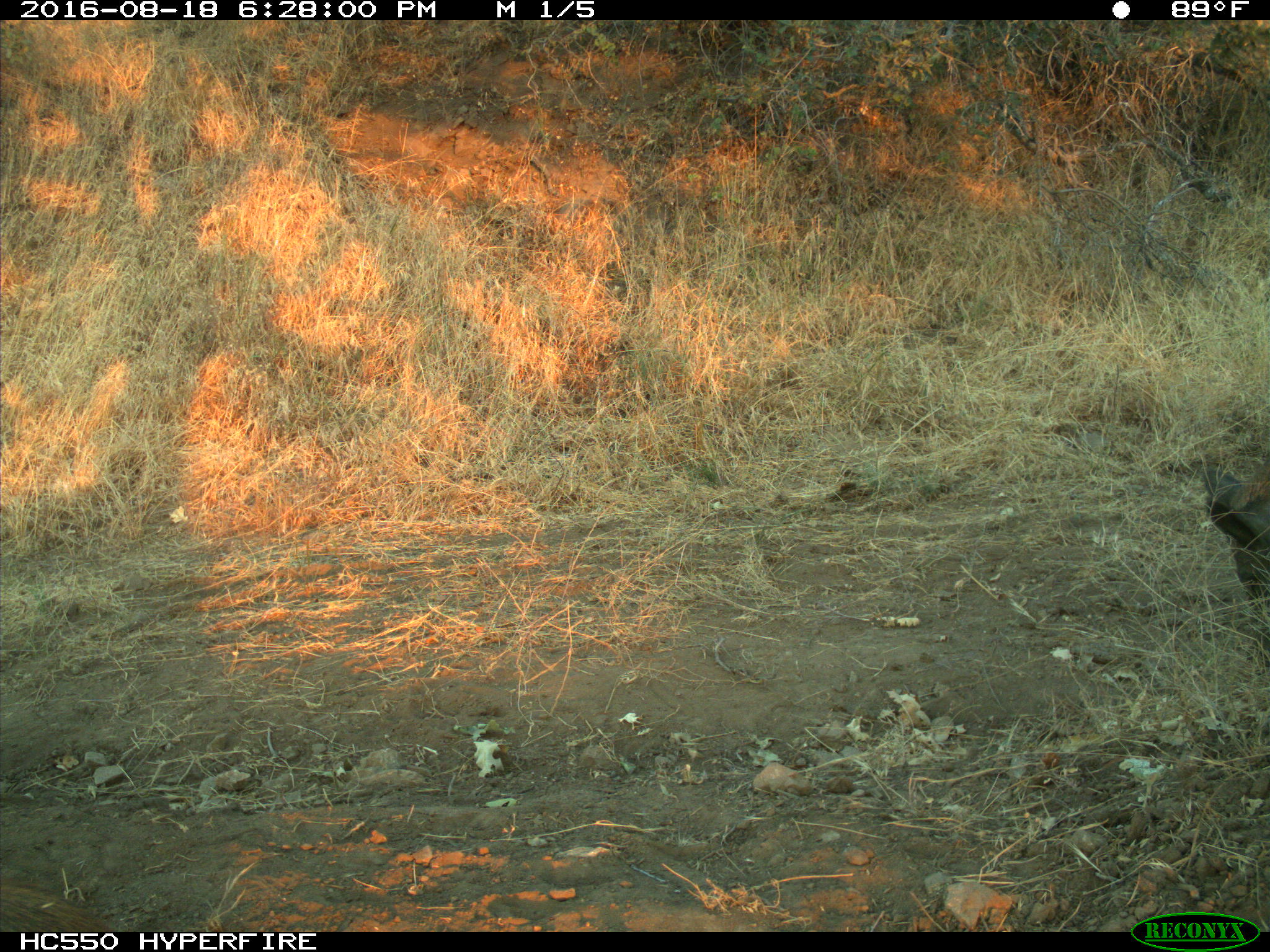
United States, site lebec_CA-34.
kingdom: Animalia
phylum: Chordata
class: Mammalia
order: Artiodactyla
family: Suidae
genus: Sus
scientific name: Sus scrofa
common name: wild boar